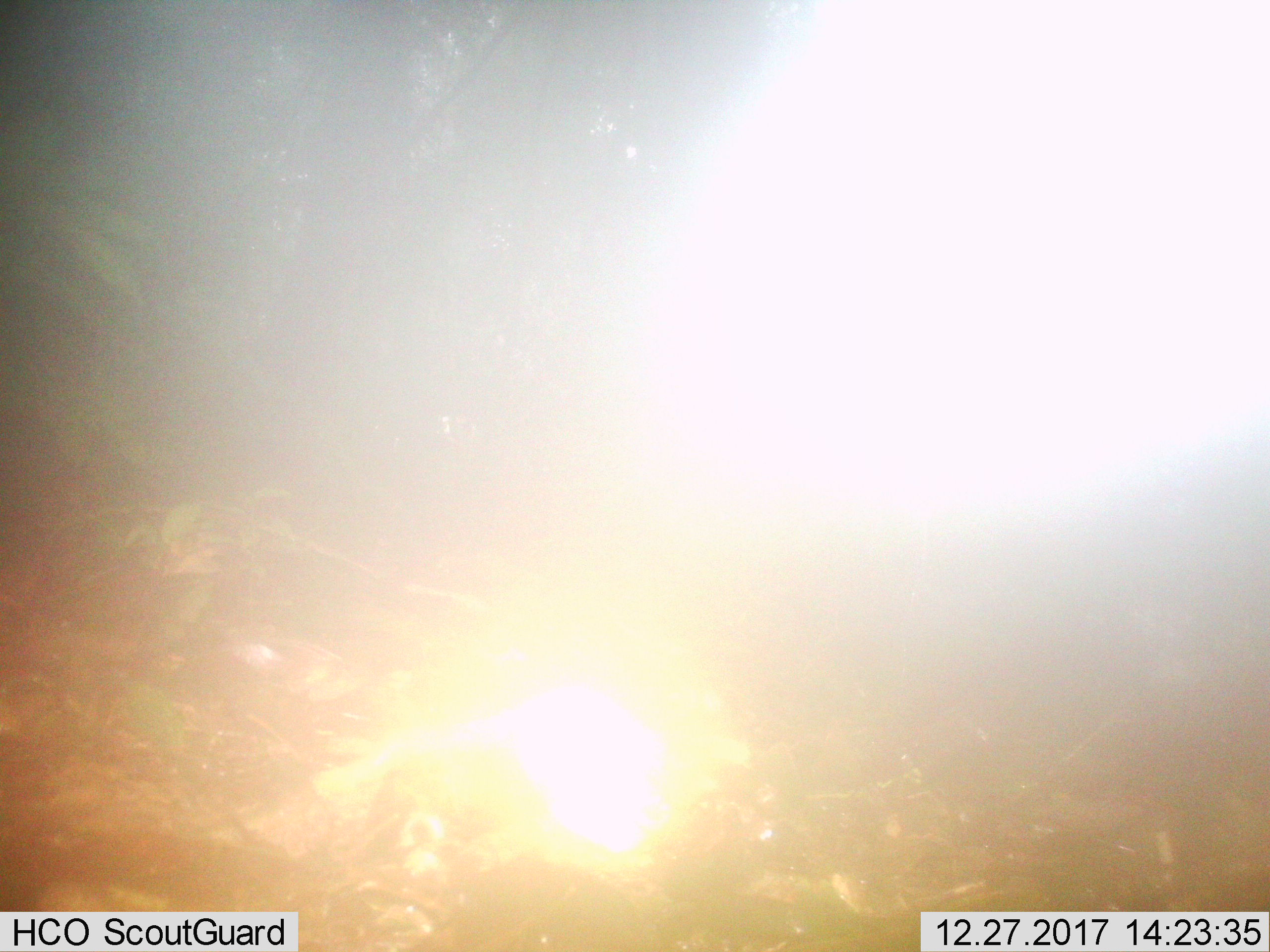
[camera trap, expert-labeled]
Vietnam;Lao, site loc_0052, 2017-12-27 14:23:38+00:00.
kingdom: Animalia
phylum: Chordata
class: Aves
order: Galliformes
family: Phasianidae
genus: Gallus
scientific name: Gallus gallus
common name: red junglefowl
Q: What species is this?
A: Red junglefowl (Gallus gallus).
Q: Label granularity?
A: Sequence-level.